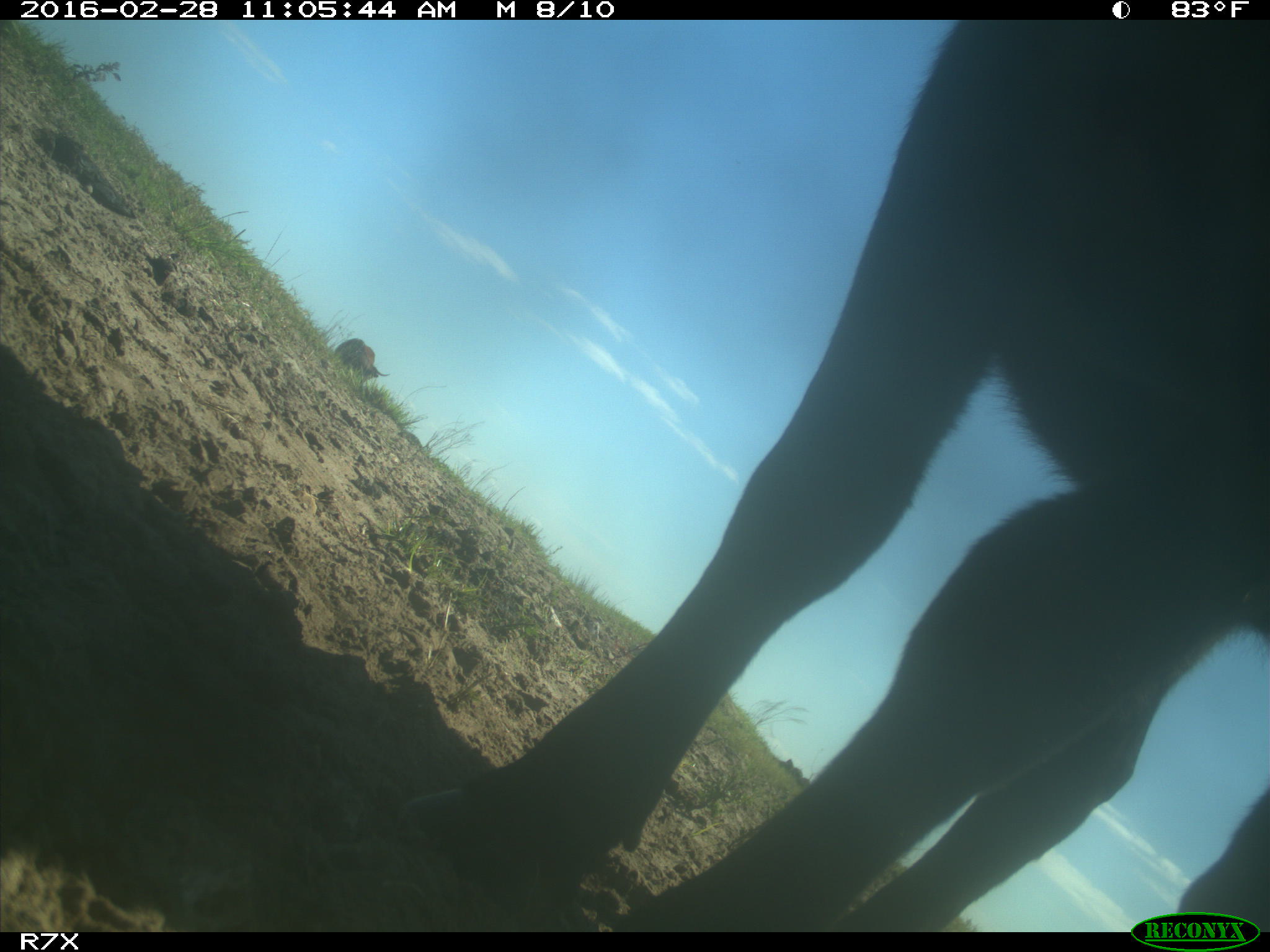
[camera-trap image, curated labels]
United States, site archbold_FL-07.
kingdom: Animalia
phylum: Chordata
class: Mammalia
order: Artiodactyla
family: Bovidae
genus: Bos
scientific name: Bos taurus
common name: domestic cow